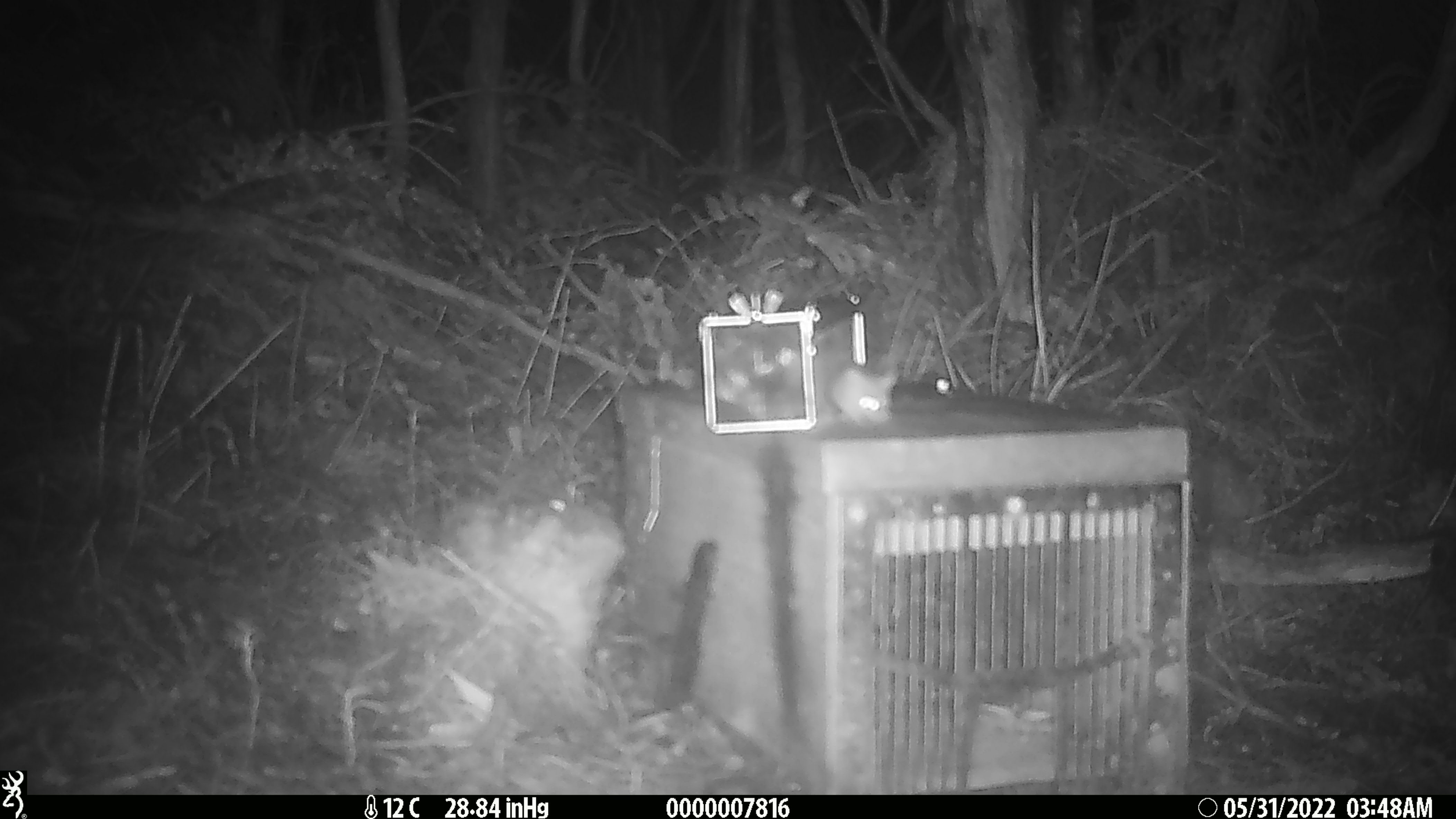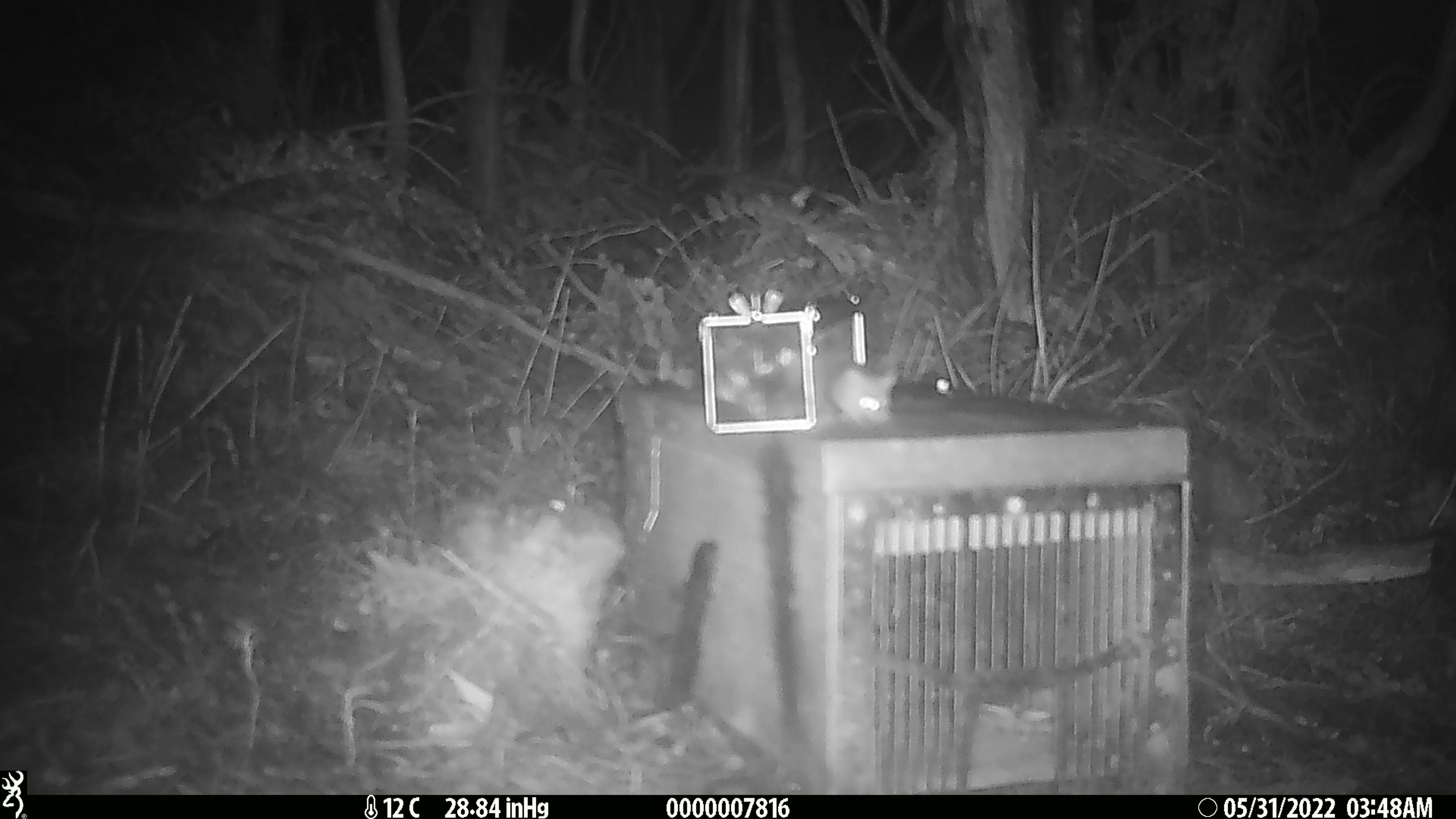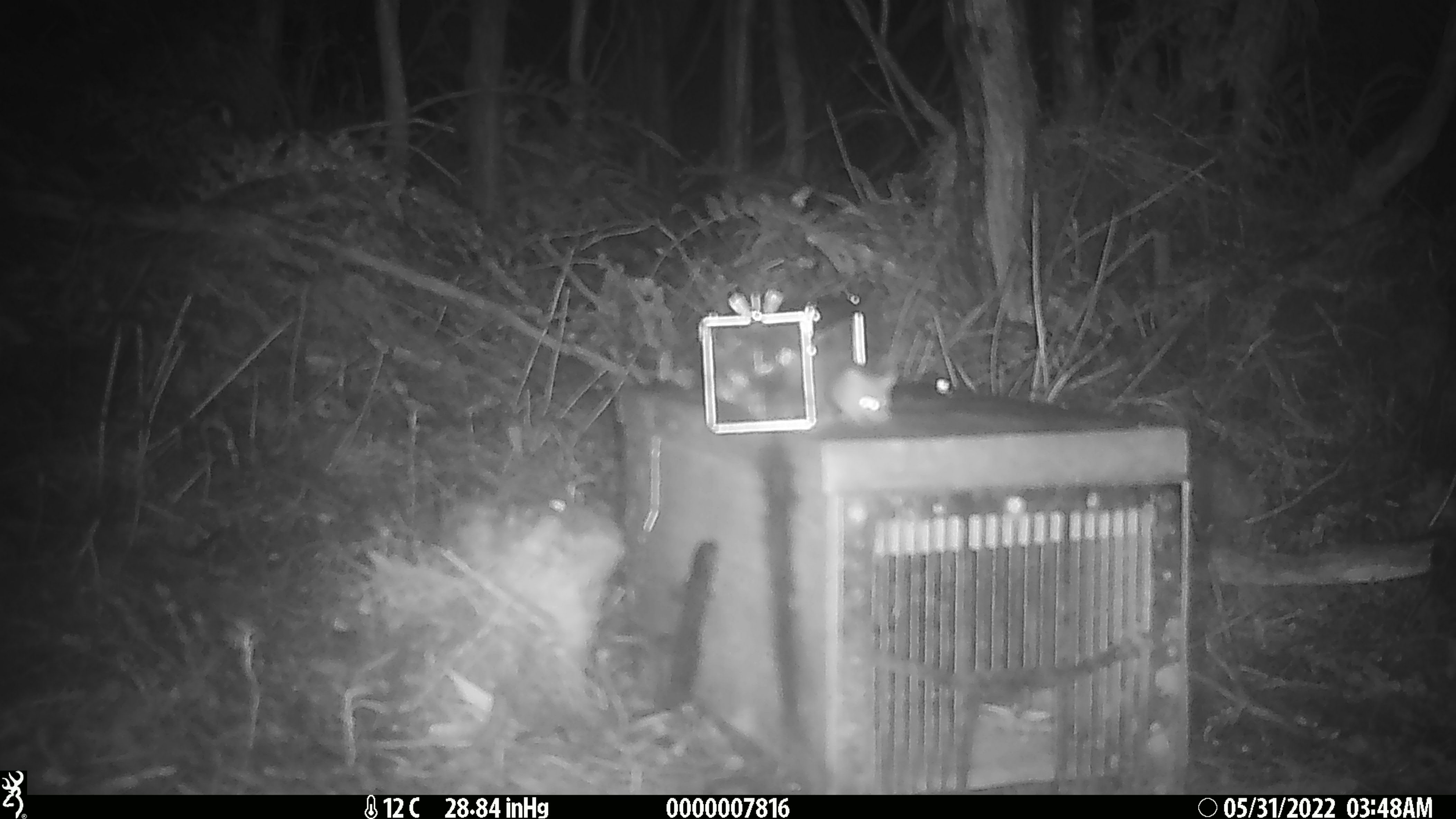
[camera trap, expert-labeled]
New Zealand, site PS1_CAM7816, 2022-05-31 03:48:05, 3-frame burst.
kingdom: Animalia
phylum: Chordata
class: Mammalia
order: Rodentia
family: Muridae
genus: Mus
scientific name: Mus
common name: mouse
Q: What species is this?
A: Mouse (Mus).